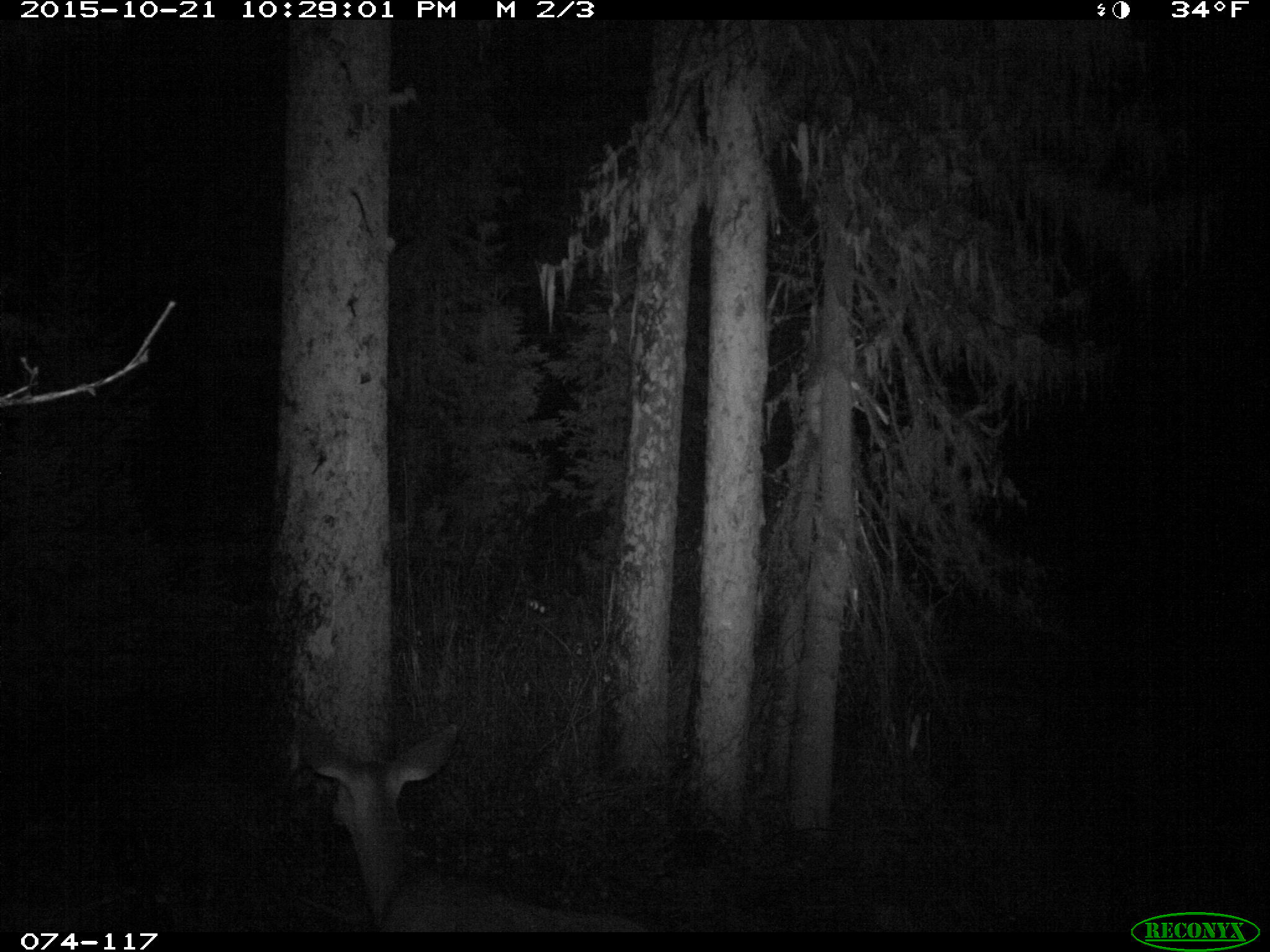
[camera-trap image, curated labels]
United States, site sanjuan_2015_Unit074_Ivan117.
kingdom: Animalia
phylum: Chordata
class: Mammalia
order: Artiodactyla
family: Cervidae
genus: Odocoileus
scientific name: Odocoileus hemionus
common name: mule deer